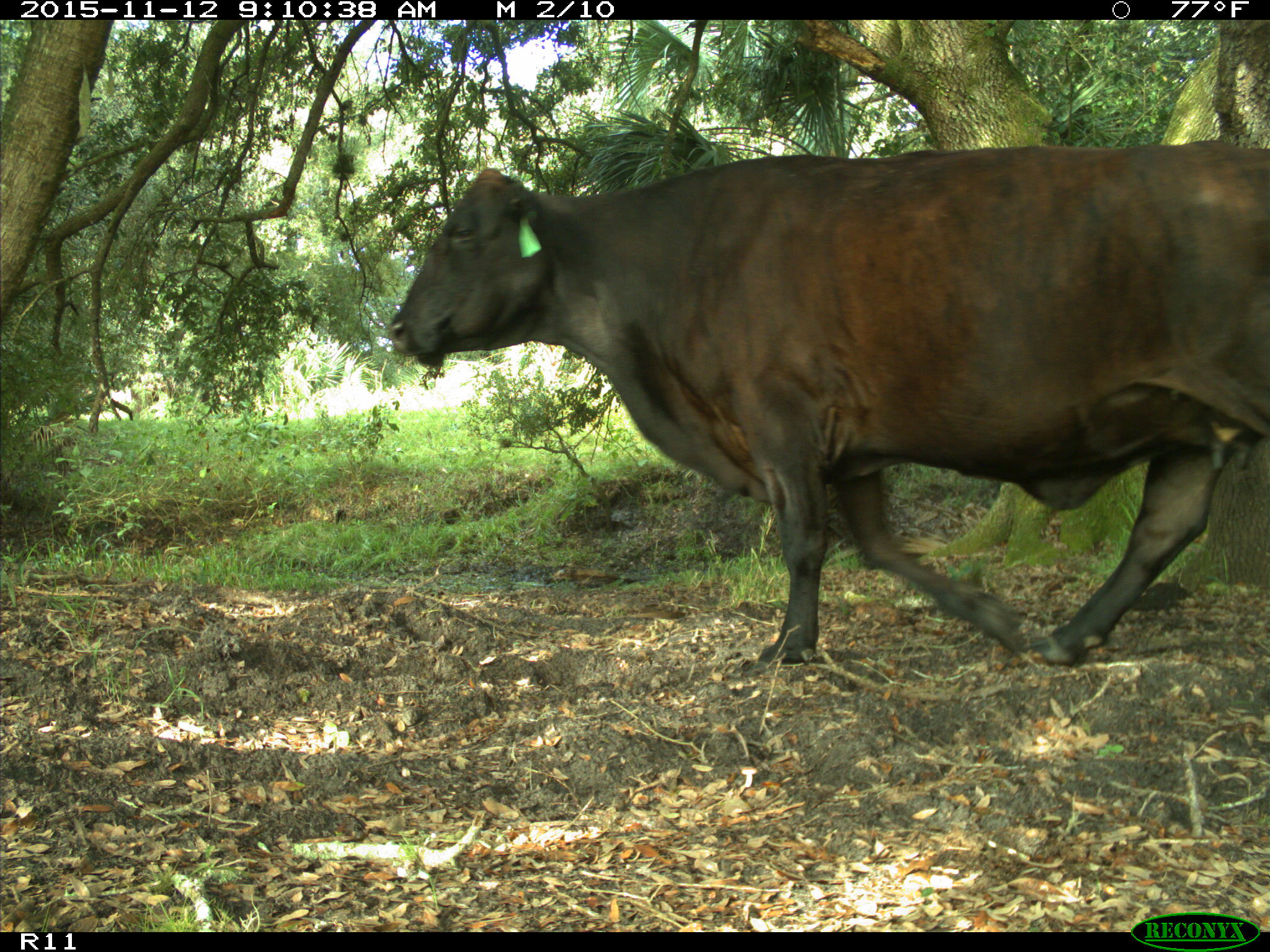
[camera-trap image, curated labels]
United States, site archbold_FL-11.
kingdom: Animalia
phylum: Chordata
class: Mammalia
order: Artiodactyla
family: Bovidae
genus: Bos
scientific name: Bos taurus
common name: domestic cow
Bos taurus (domestic cow).